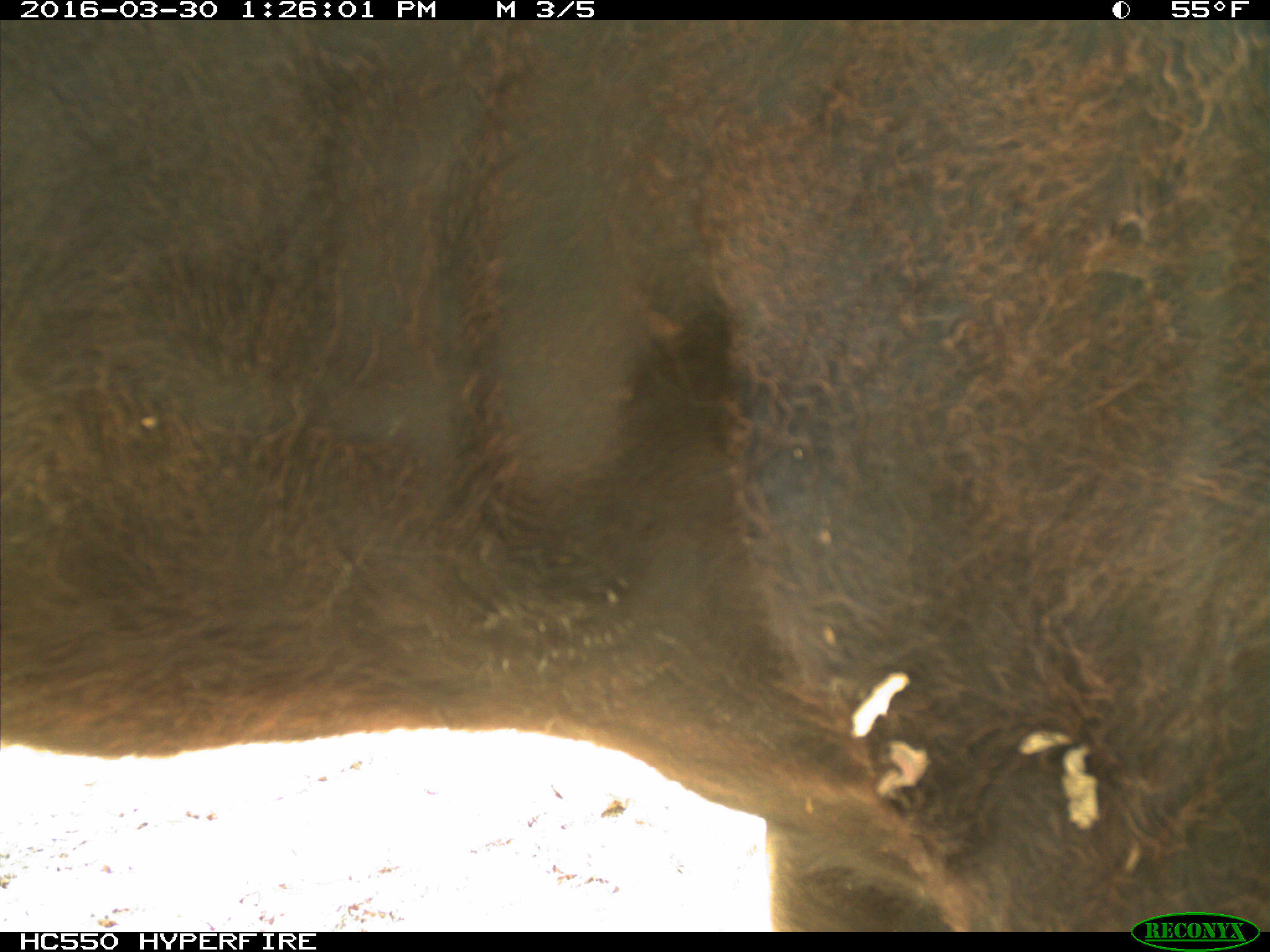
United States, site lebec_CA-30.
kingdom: Animalia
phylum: Chordata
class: Mammalia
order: Artiodactyla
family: Bovidae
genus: Bos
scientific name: Bos taurus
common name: domestic cow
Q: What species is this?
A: Bos taurus (domestic cow).